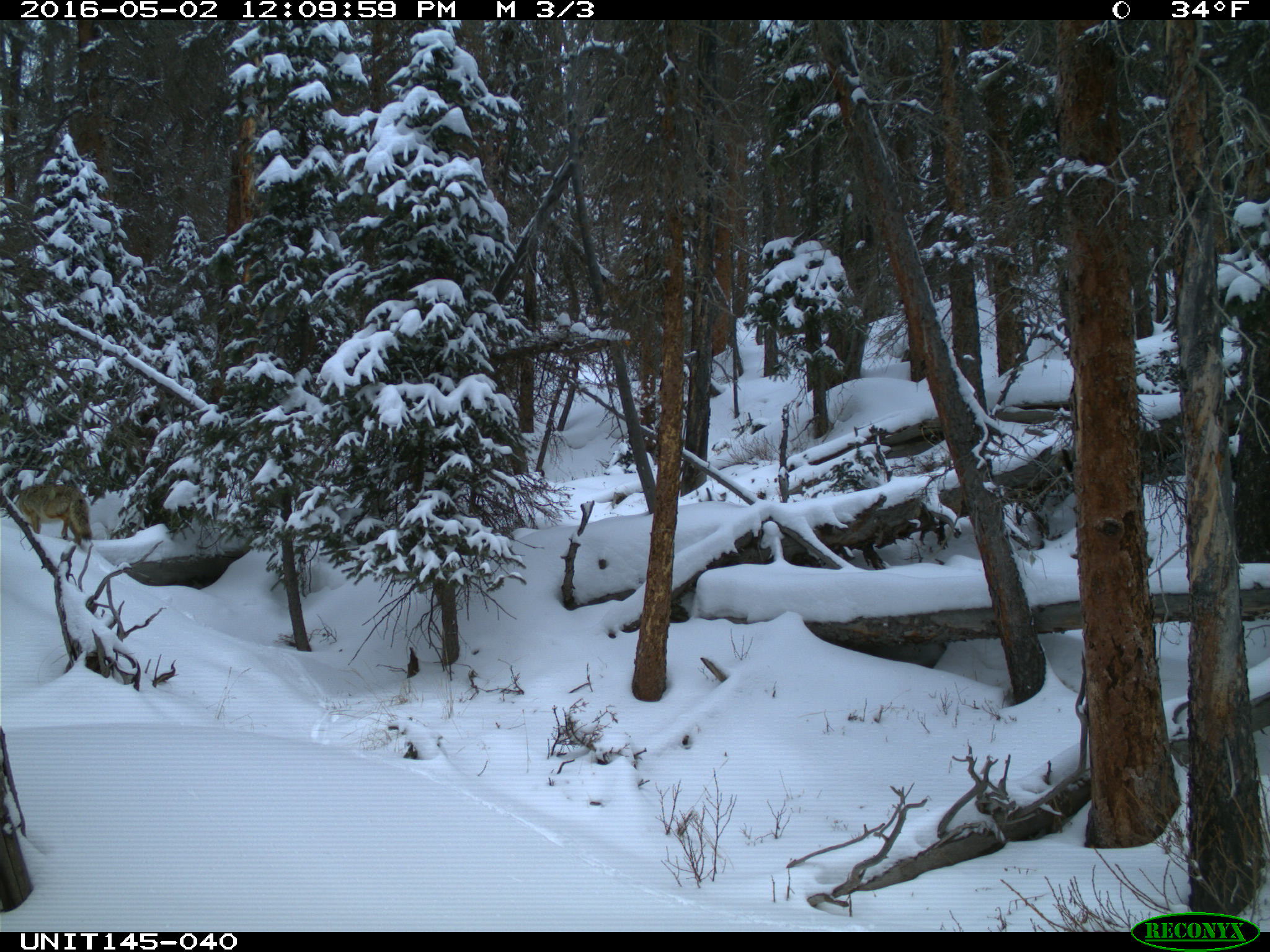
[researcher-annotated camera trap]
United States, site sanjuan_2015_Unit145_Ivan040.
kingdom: Animalia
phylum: Chordata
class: Mammalia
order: Carnivora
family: Canidae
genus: Canis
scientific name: Canis latrans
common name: coyote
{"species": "Canis latrans (coyote)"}